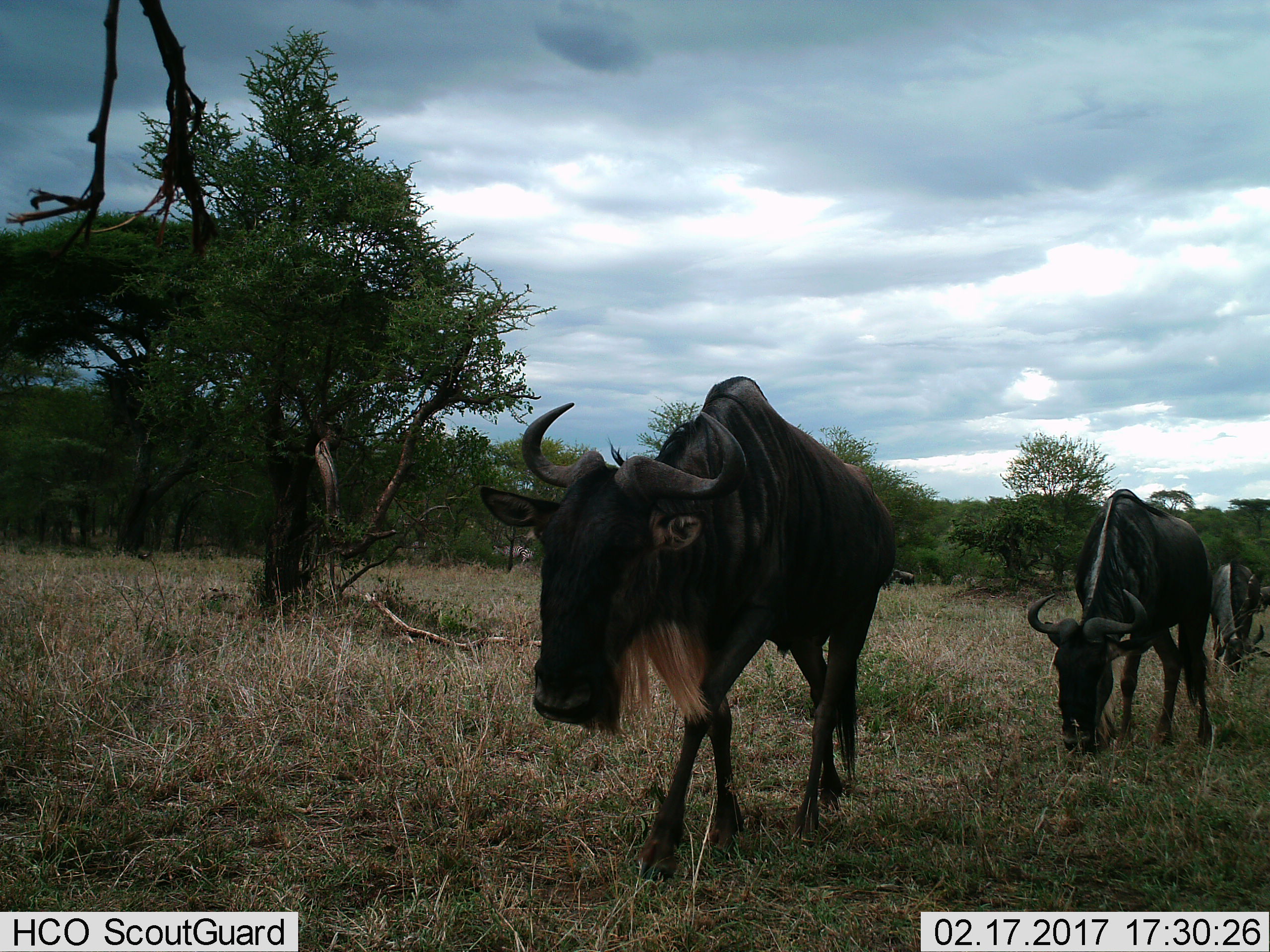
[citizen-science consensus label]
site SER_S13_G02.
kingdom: Animalia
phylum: Chordata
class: Mammalia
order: Artiodactyla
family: Bovidae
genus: Connochaetes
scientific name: Connochaetes taurinus taurinus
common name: blue wildebeest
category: wildebeestblue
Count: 3.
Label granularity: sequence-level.